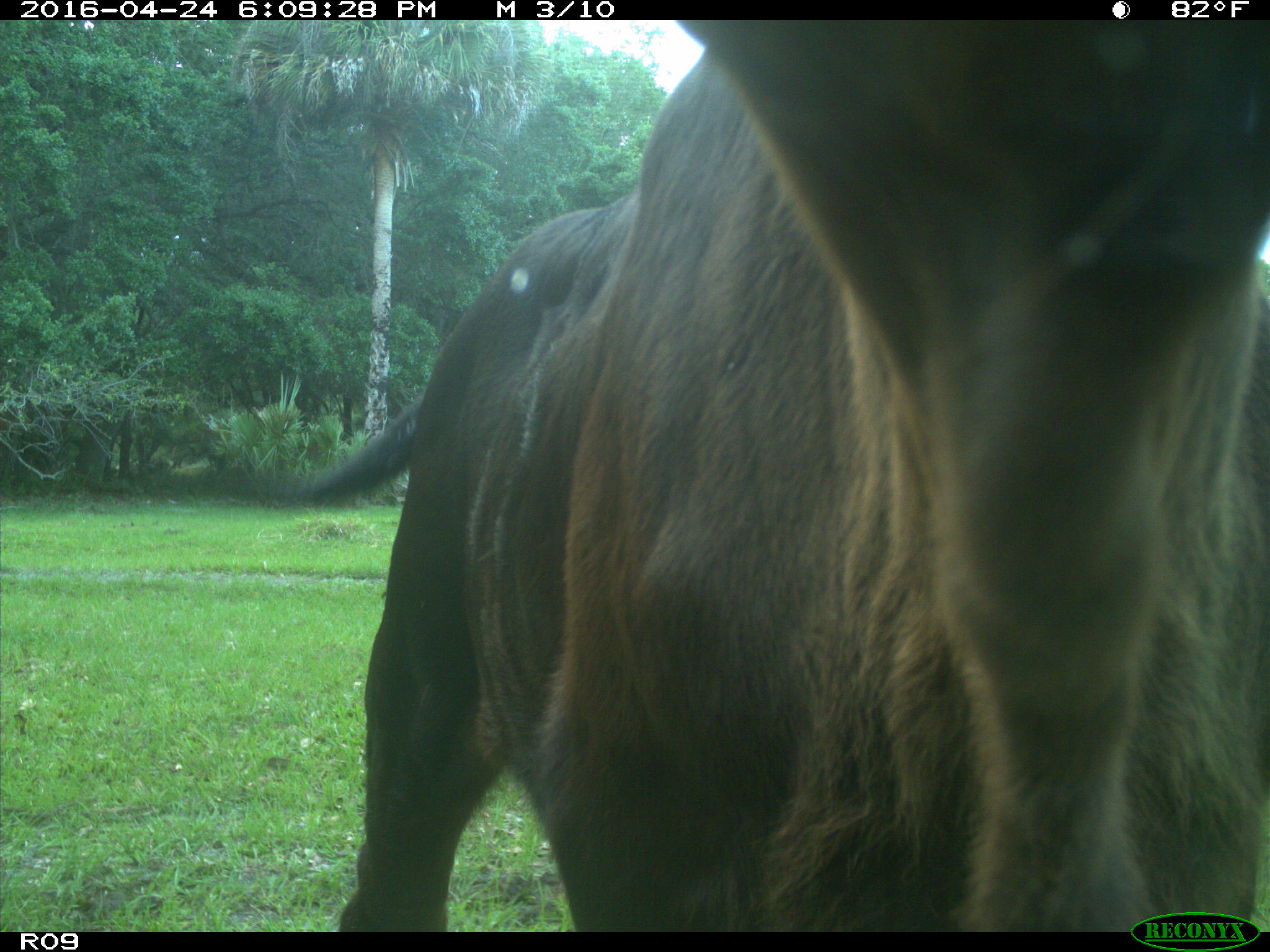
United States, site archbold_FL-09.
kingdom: Animalia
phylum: Chordata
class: Mammalia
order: Artiodactyla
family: Bovidae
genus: Bos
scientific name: Bos taurus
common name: domestic cow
Bos taurus (domestic cow).